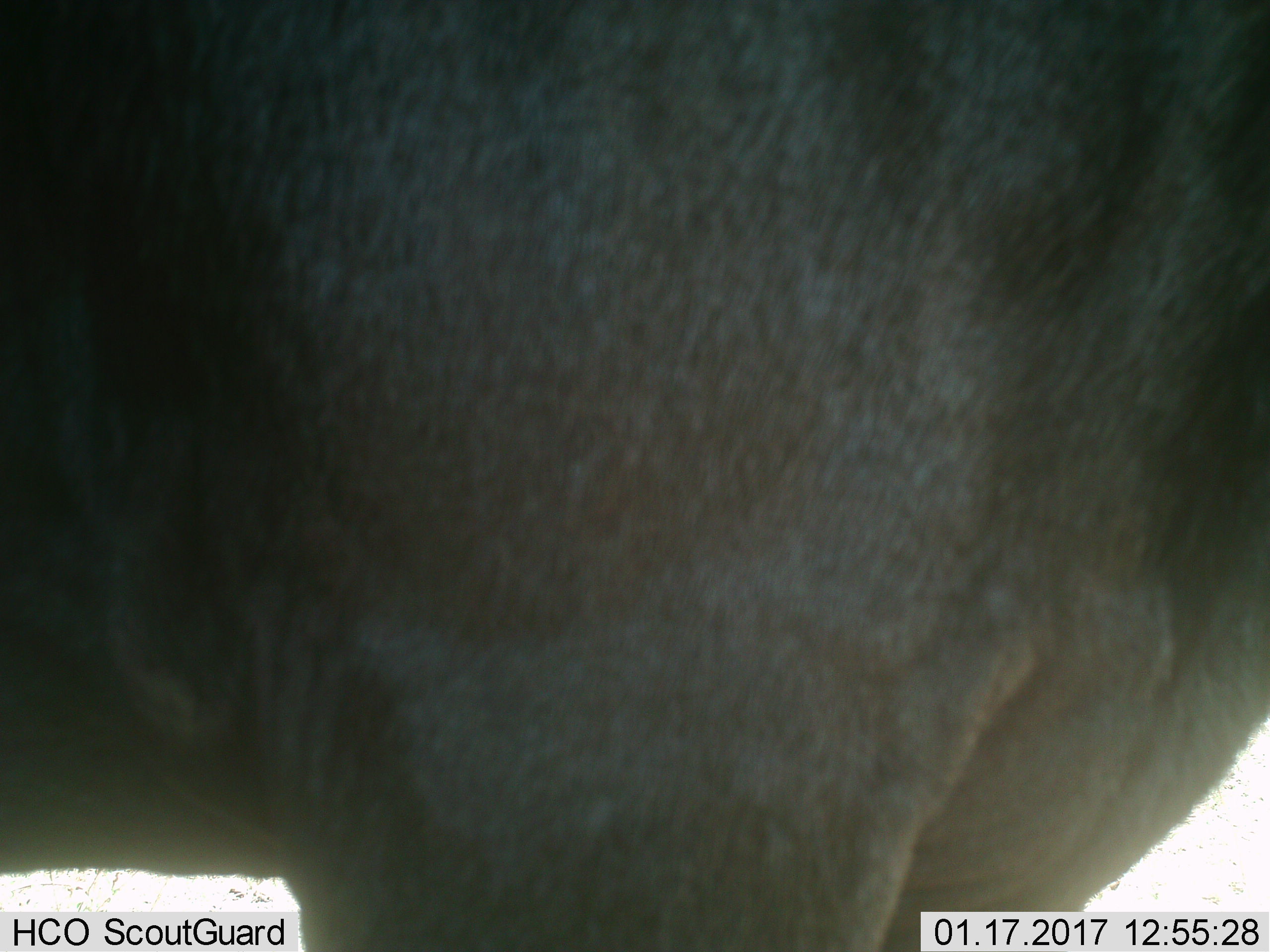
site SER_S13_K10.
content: unidentified animal